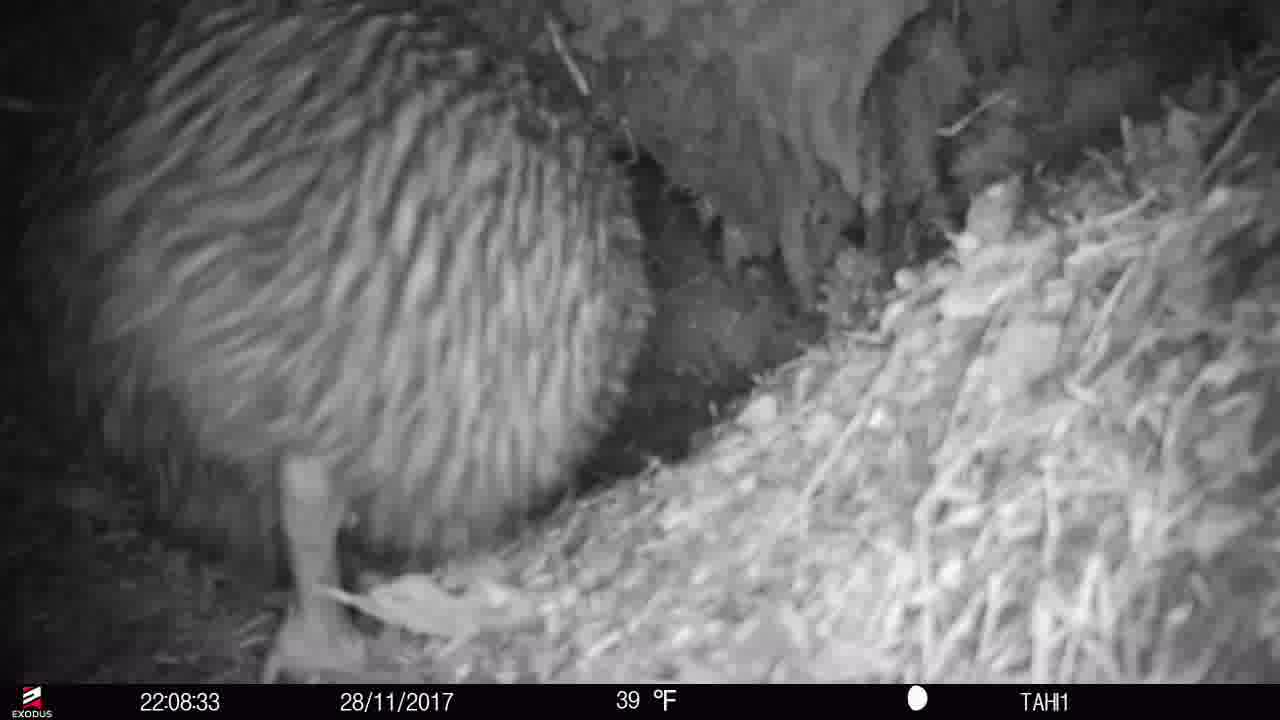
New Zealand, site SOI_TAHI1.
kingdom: Animalia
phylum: Chordata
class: Aves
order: Apterygiformes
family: Apterygidae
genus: Apteryx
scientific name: Apteryx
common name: kiwi